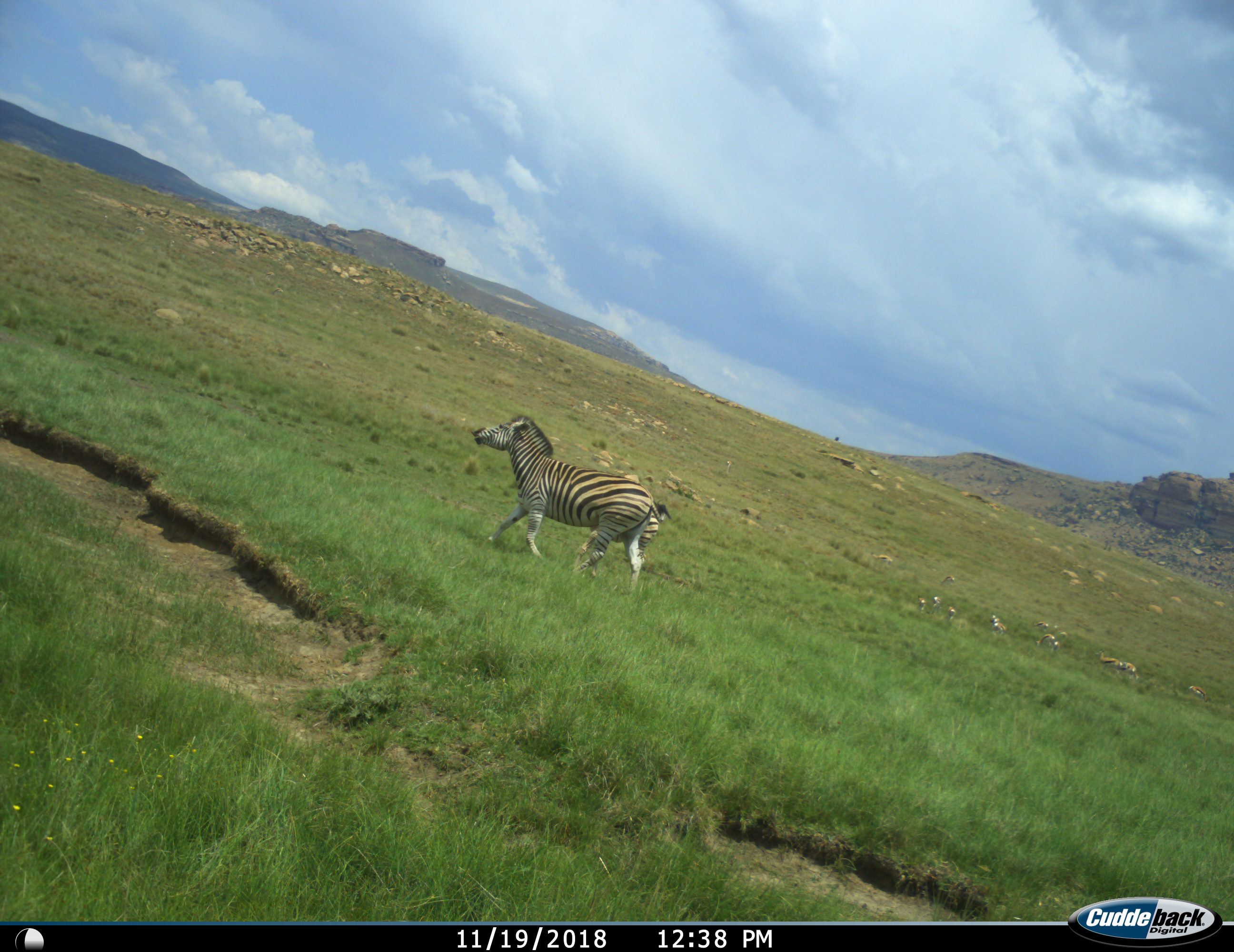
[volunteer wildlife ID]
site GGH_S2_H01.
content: unidentified animal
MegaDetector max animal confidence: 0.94